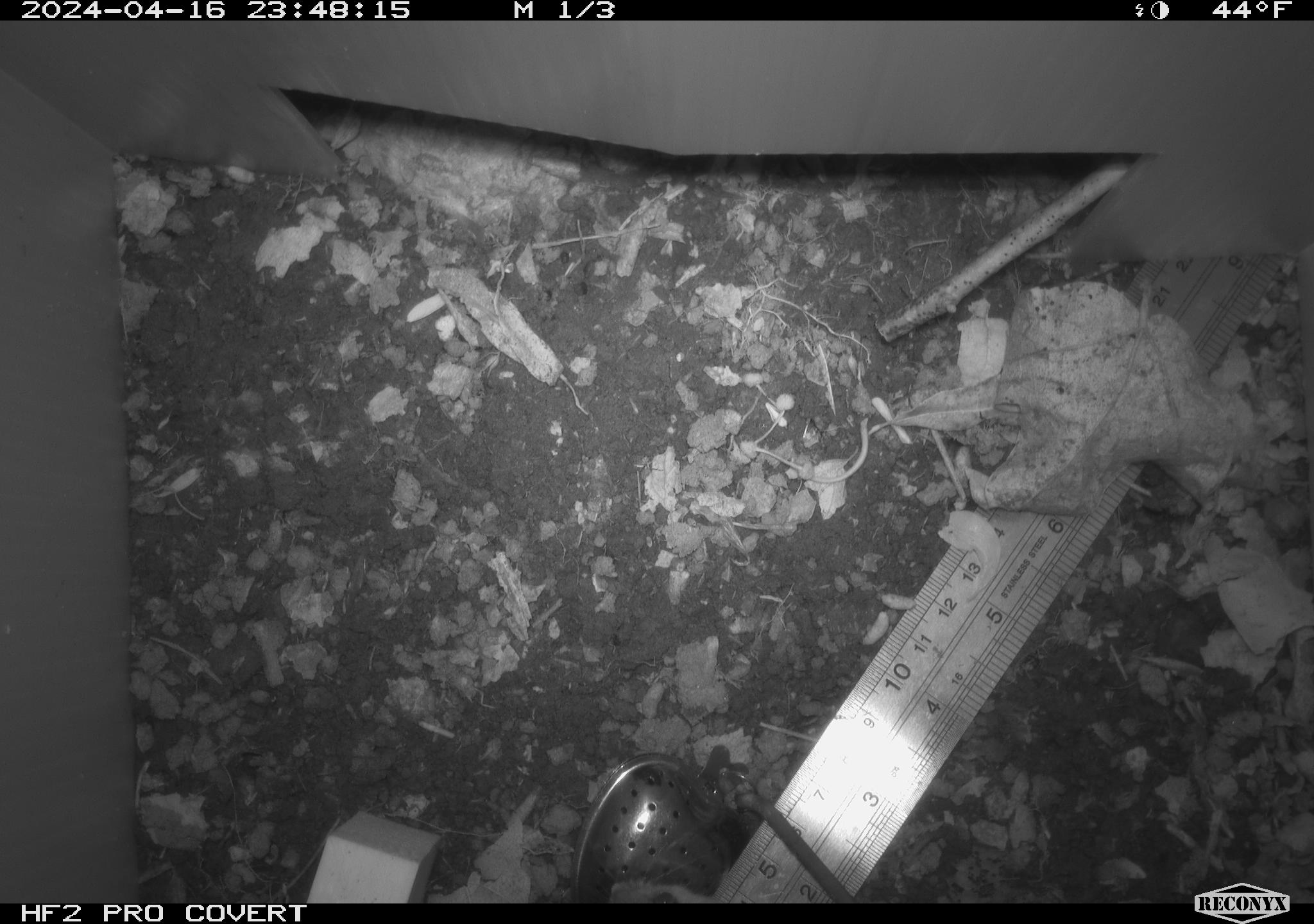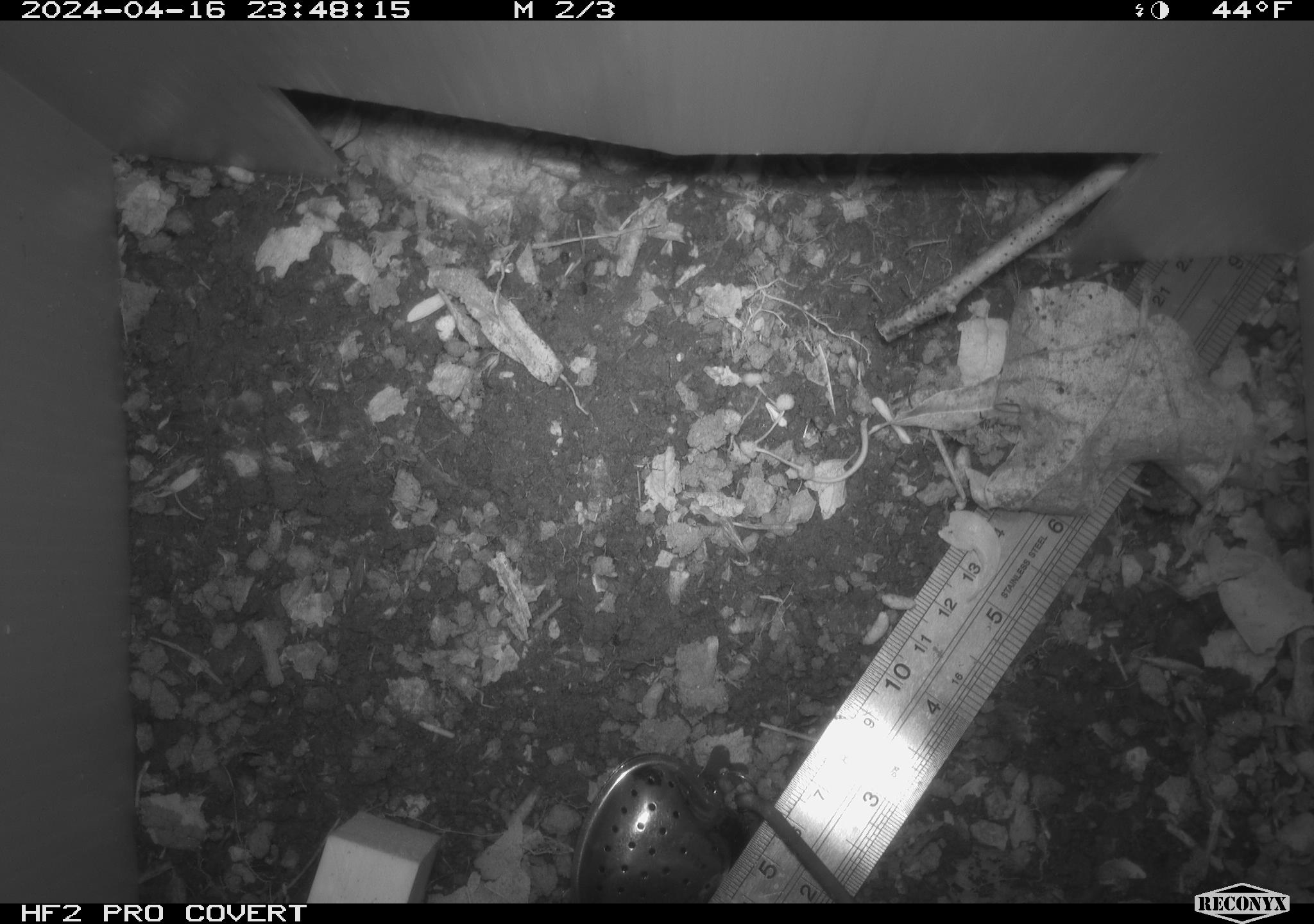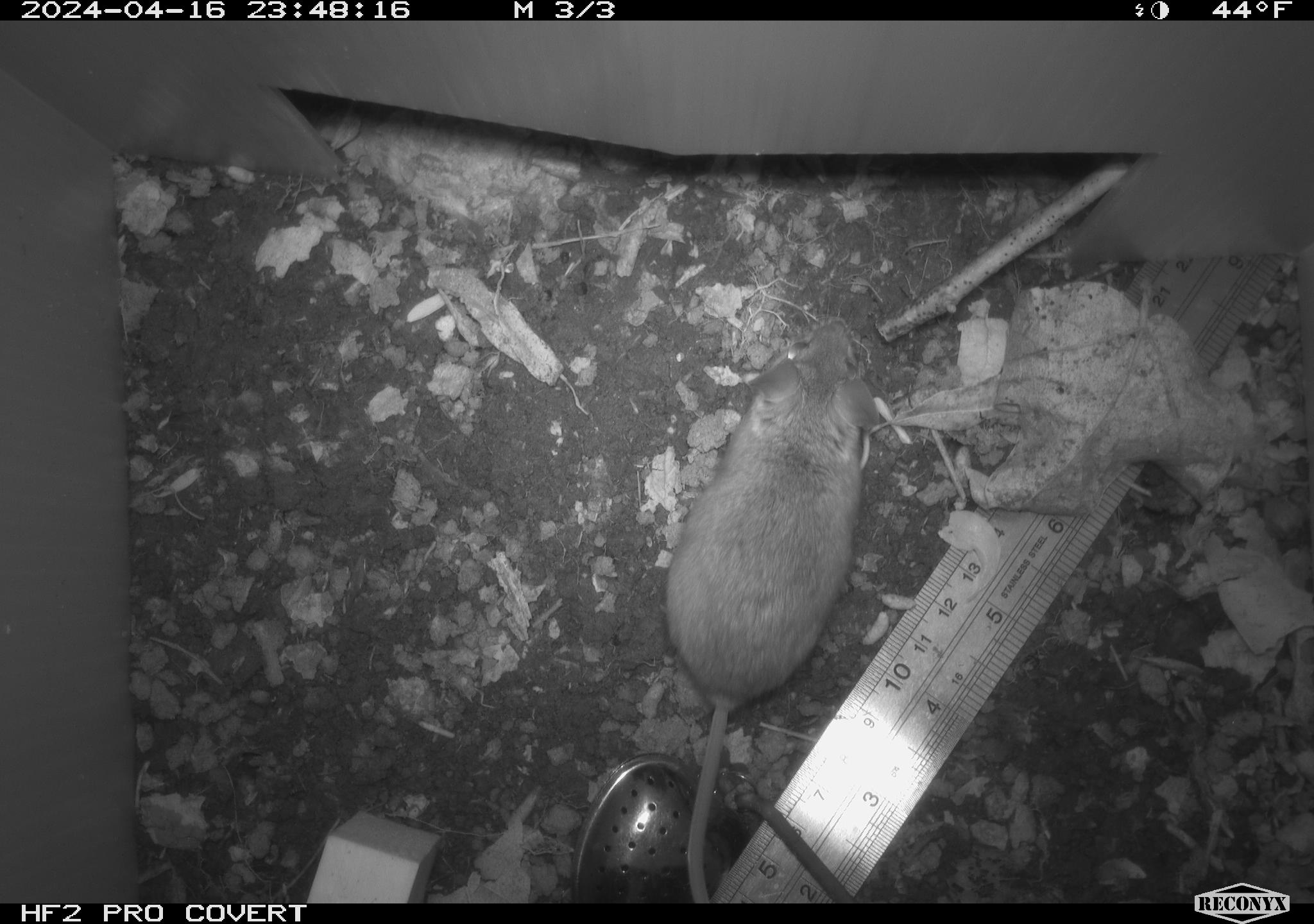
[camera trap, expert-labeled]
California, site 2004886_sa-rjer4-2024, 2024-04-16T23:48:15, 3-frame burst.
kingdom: Animalia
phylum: Chordata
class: Mammalia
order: Rodentia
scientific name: Rodentia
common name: mouse species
Mouse species (Rodentia).